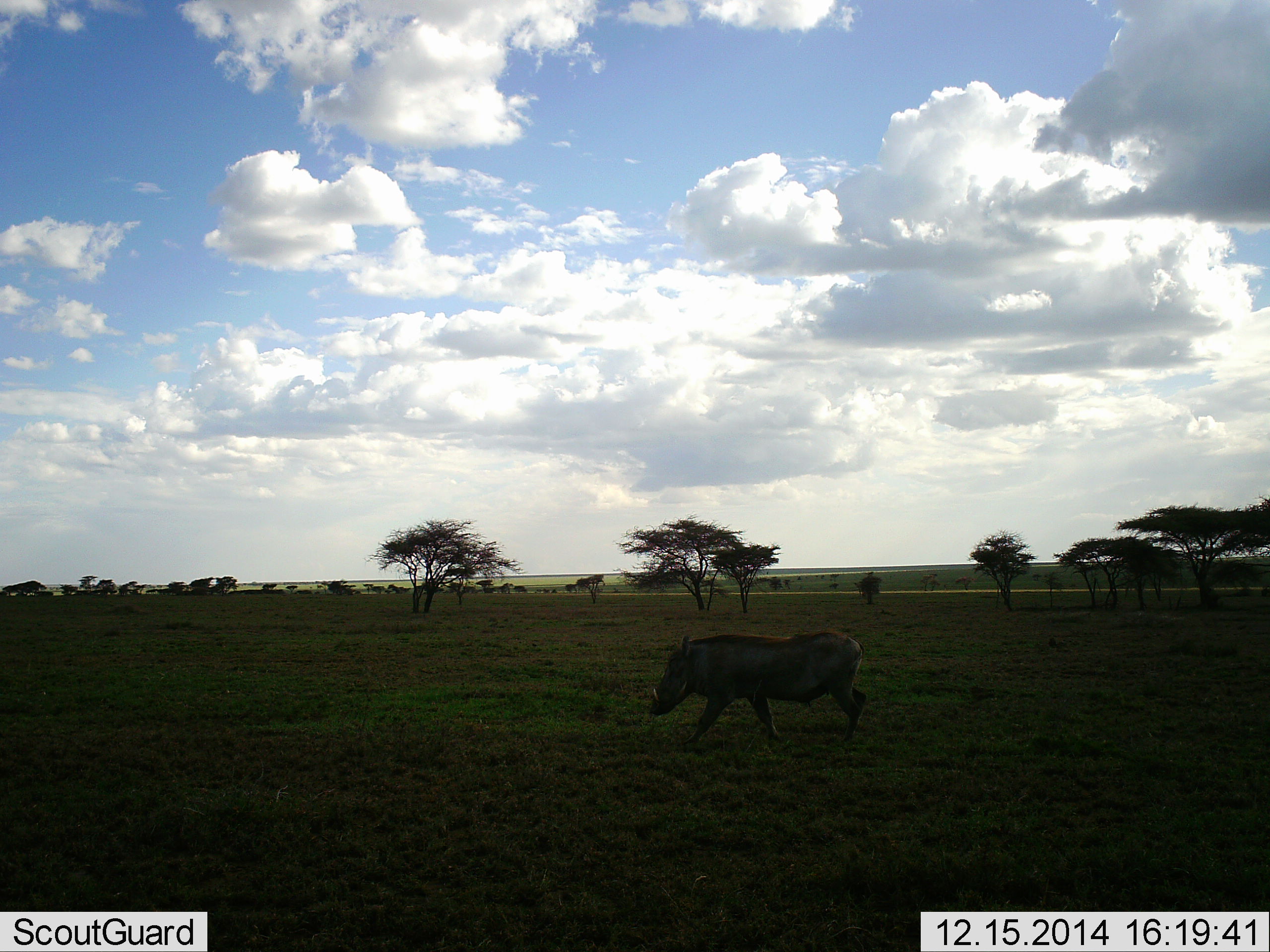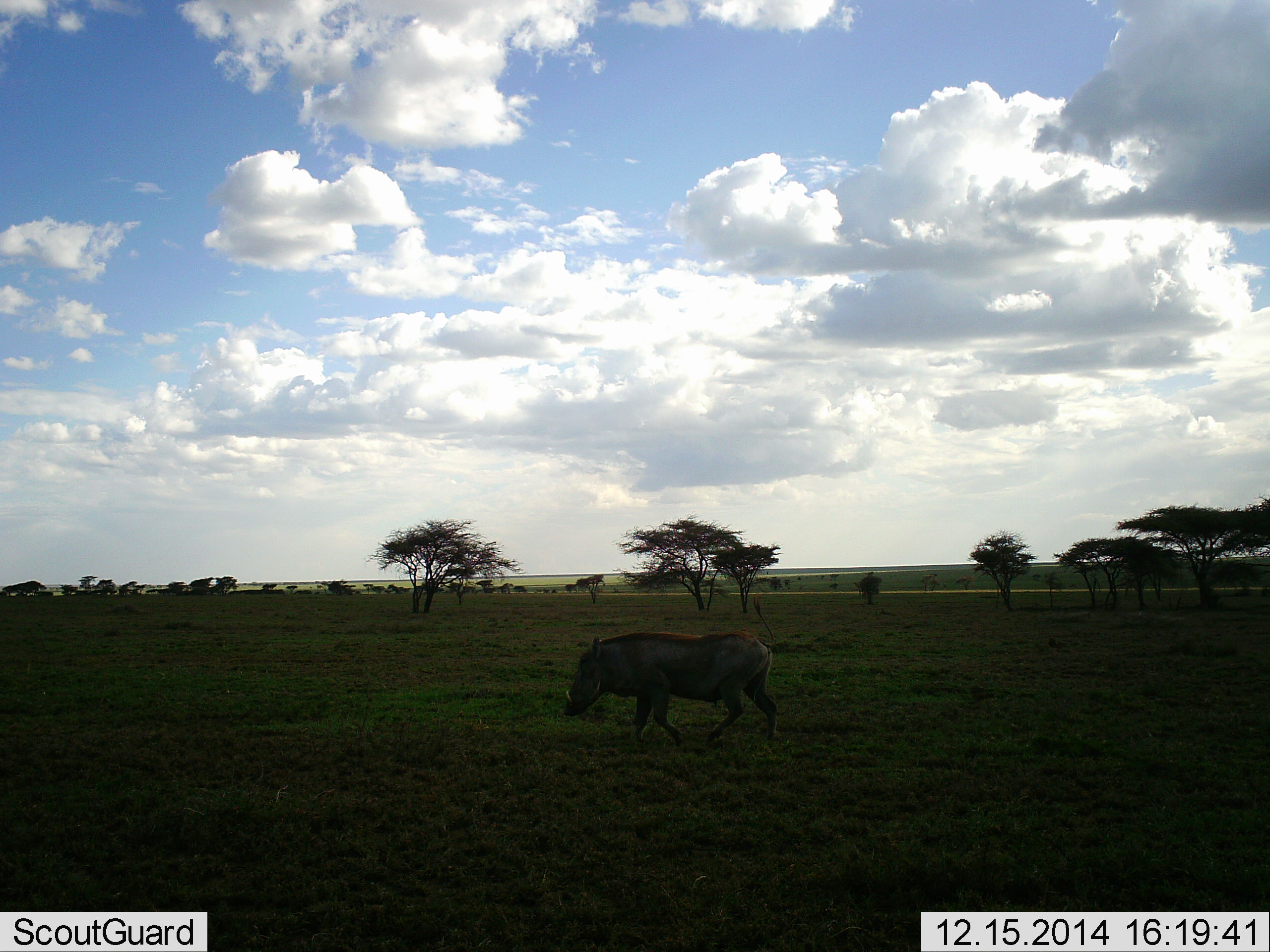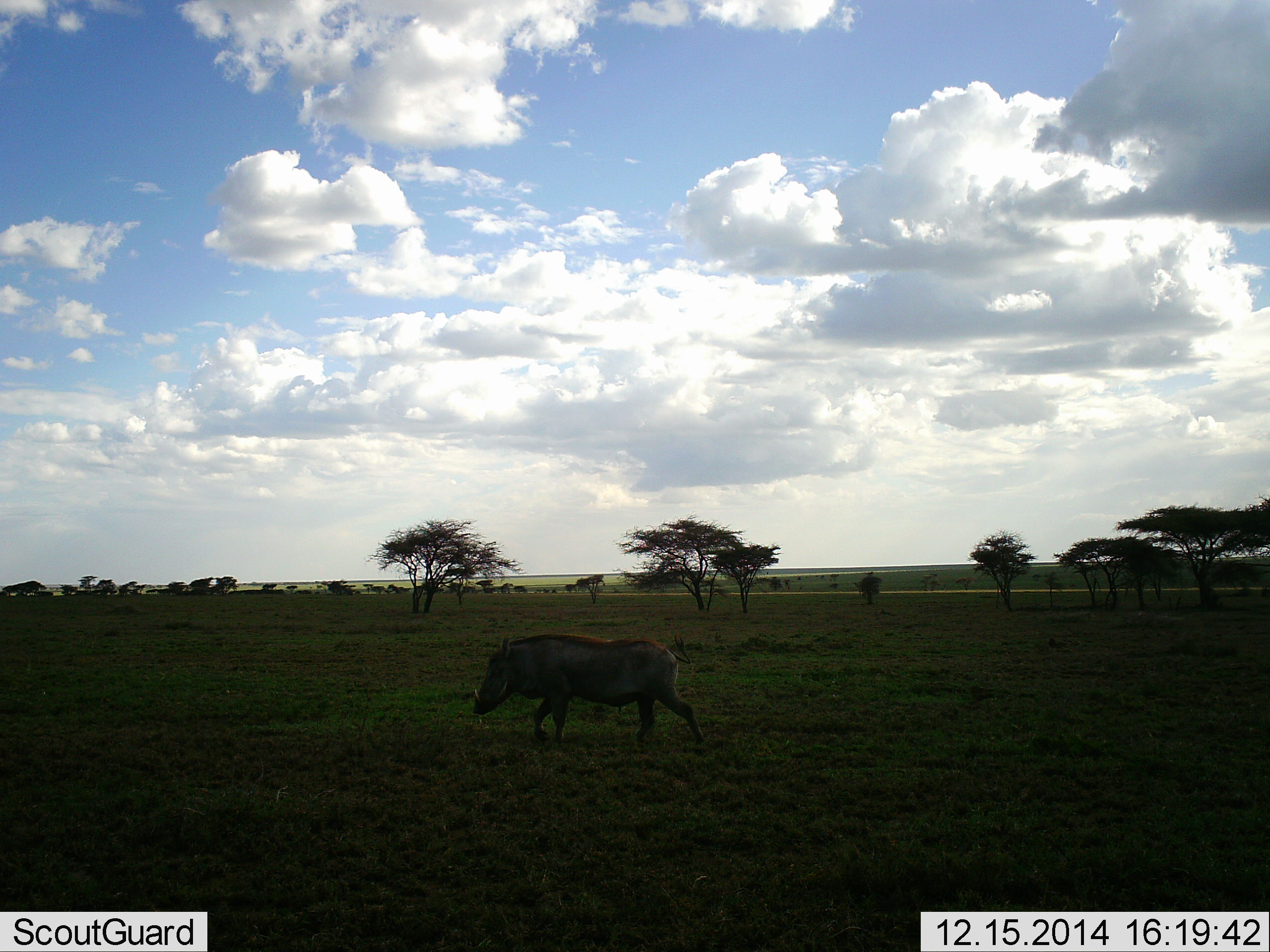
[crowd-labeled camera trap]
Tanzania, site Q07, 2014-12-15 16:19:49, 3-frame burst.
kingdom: Animalia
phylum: Chordata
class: Mammalia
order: Artiodactyla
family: Suidae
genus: Phacochoerus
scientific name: Phacochoerus africanus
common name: warthog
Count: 1.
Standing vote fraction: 0%.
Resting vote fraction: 0%.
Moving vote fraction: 90%.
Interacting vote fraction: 0%.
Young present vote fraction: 0%.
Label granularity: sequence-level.